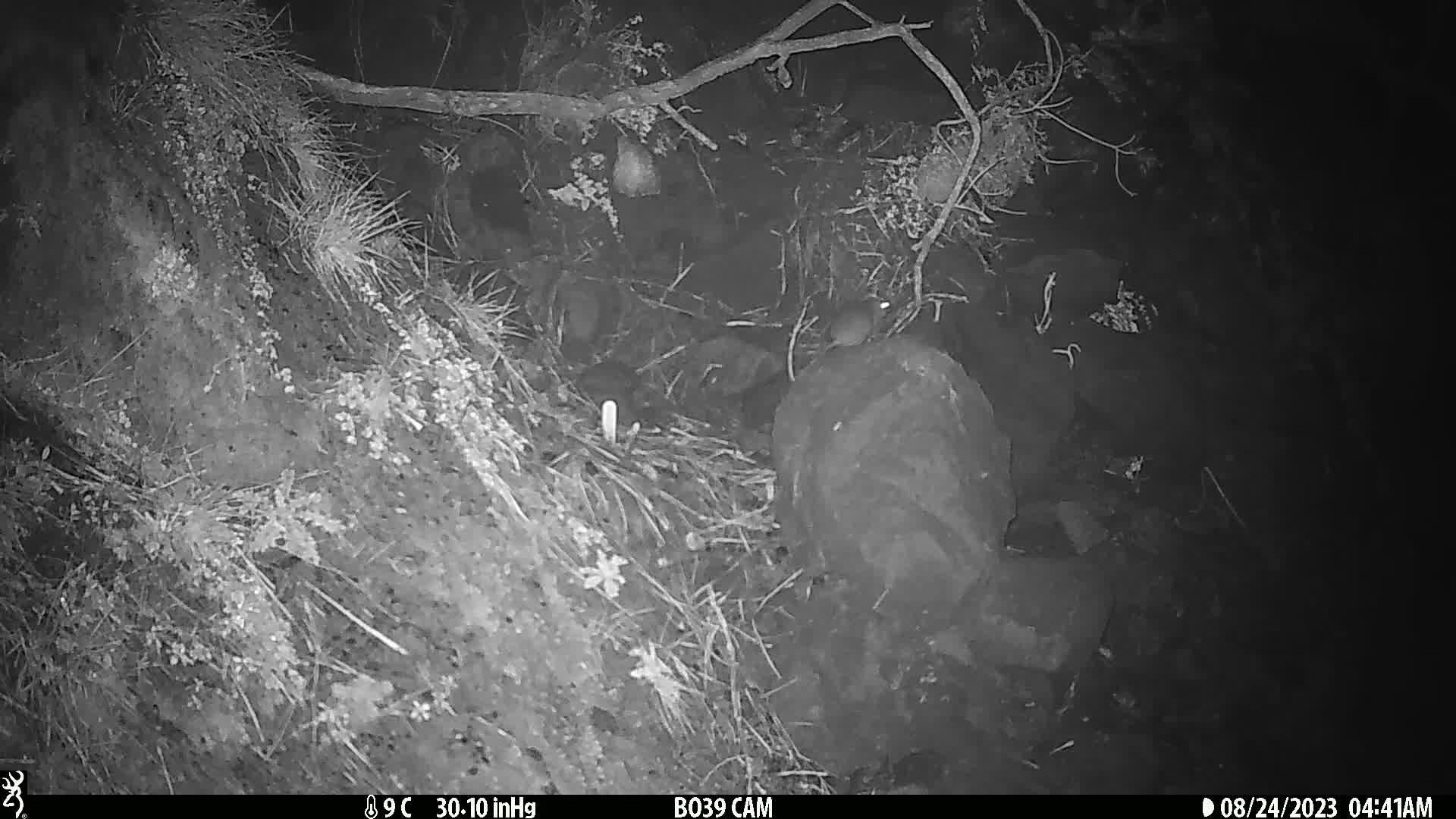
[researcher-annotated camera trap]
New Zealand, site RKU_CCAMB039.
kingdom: Animalia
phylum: Chordata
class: Mammalia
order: Rodentia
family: Muridae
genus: Rattus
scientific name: Rattus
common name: rat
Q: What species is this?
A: Rat (Rattus).